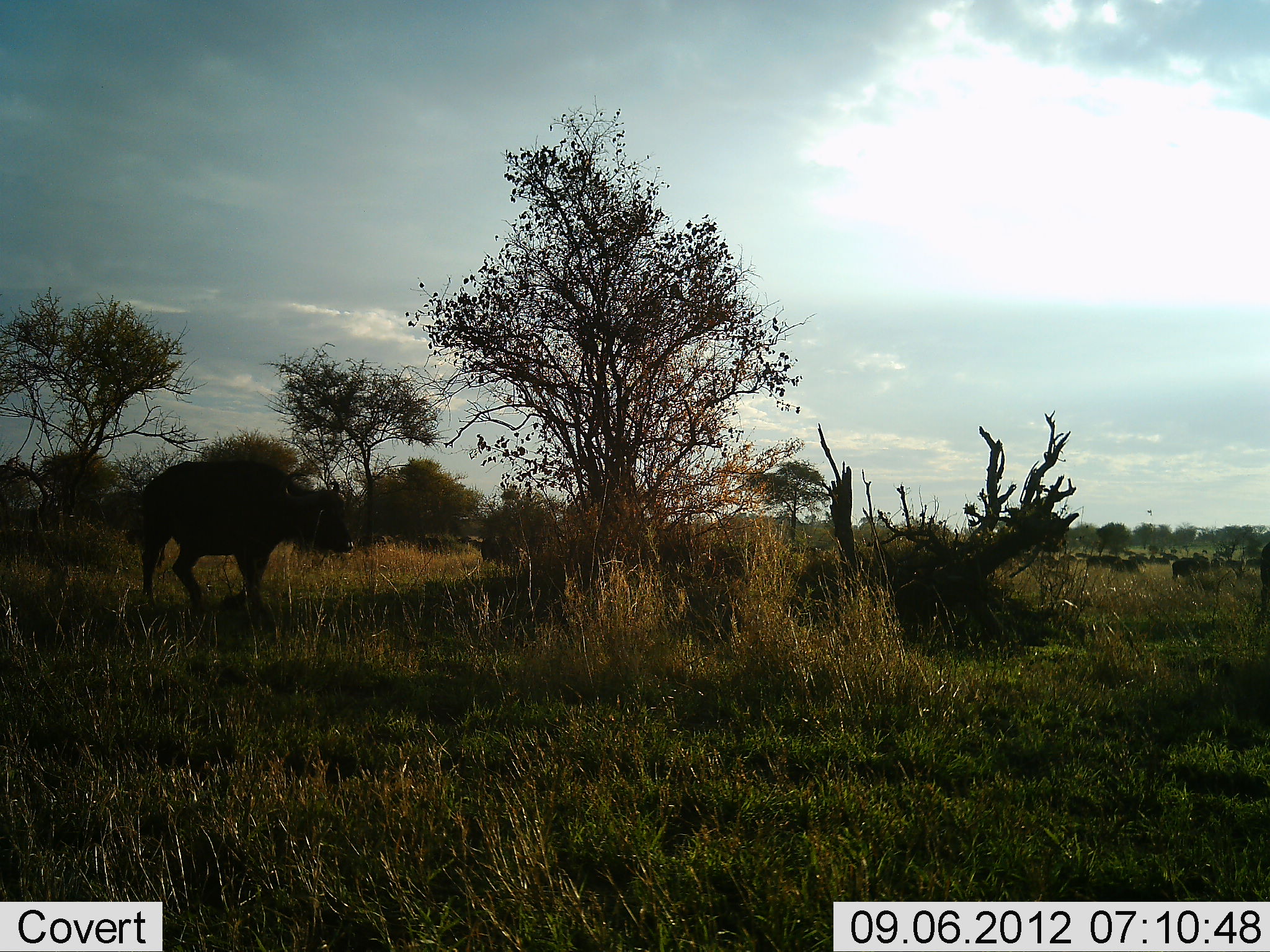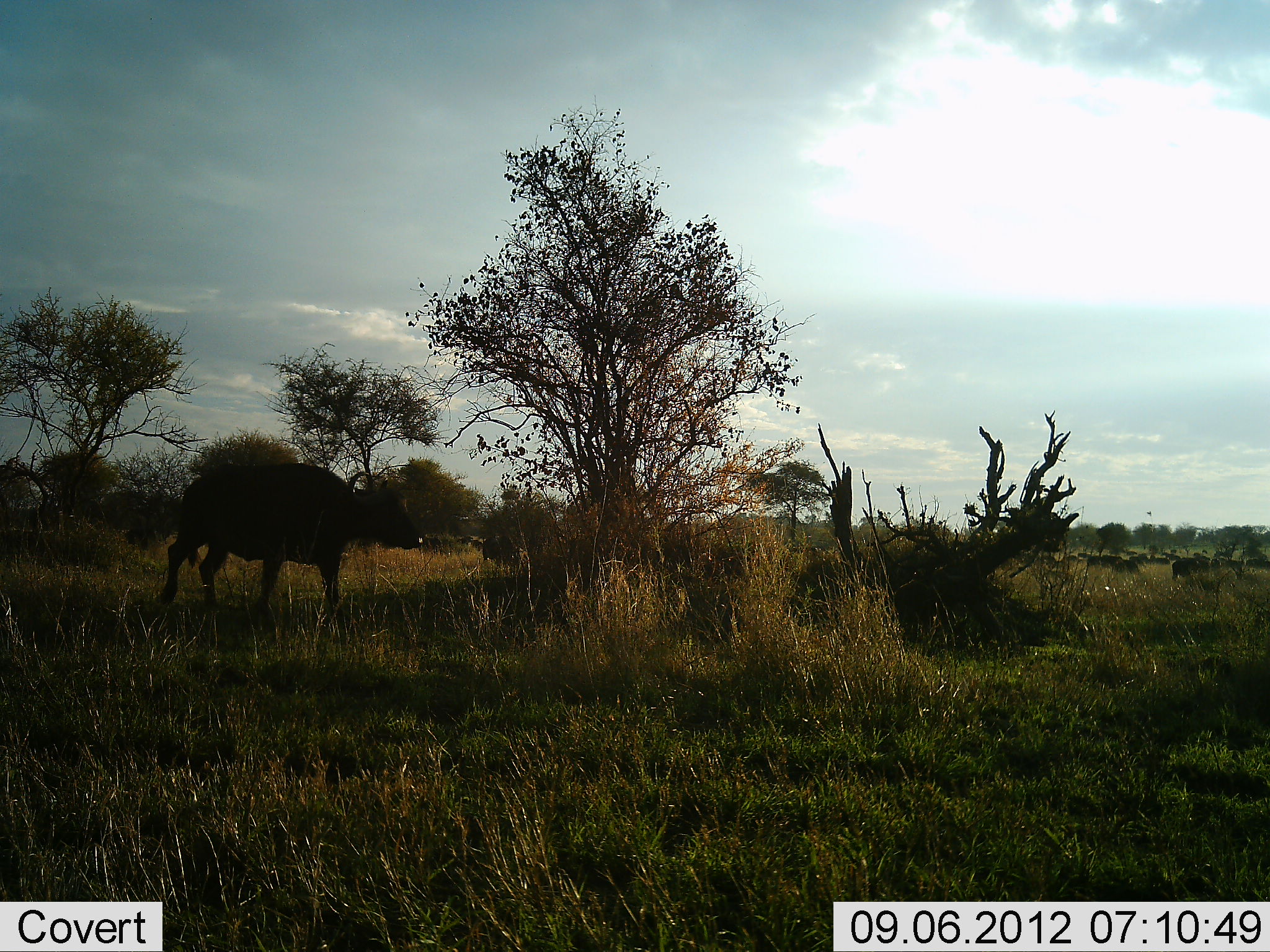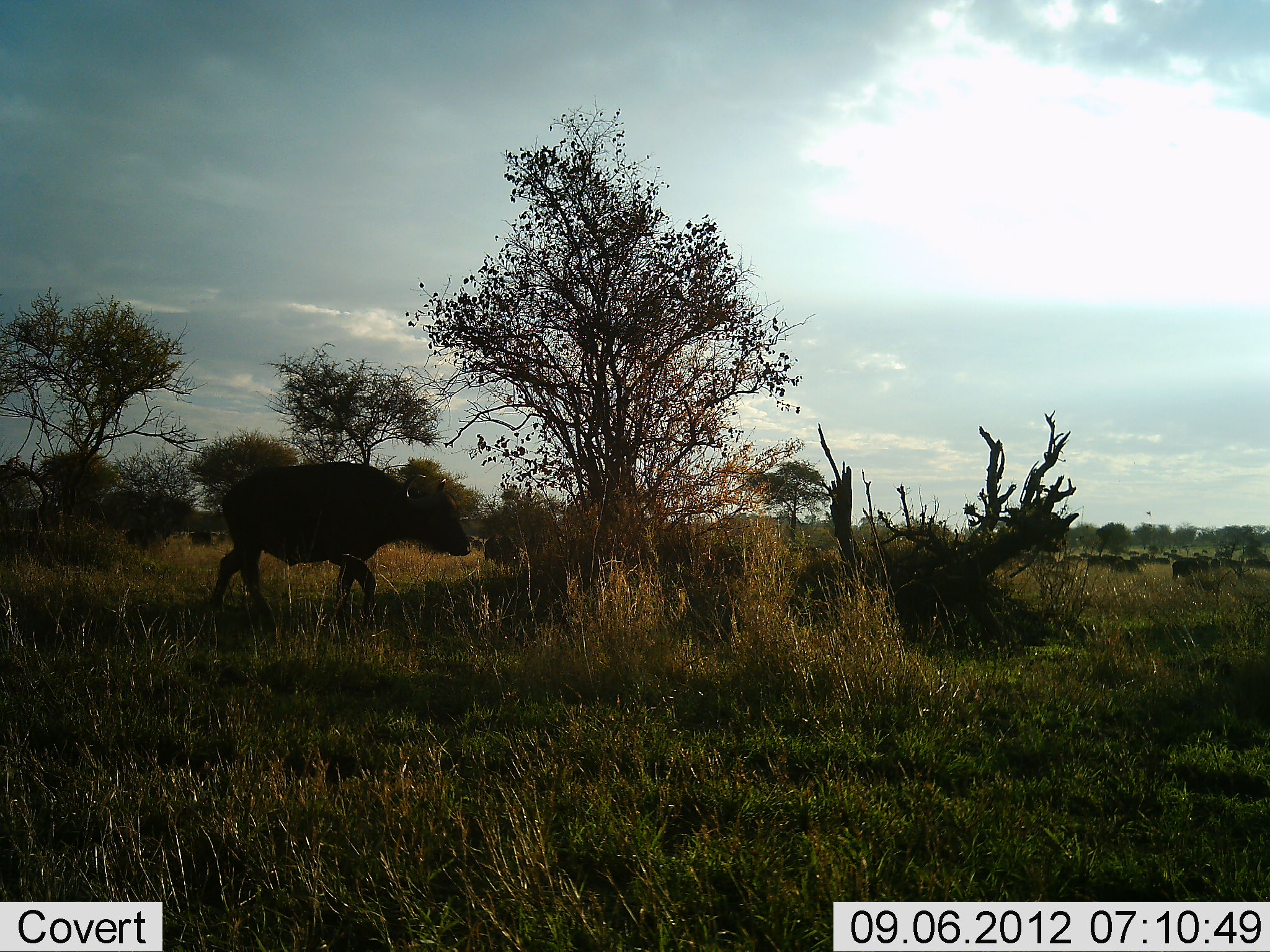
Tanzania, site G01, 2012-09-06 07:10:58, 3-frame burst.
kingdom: Animalia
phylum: Chordata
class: Mammalia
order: Artiodactyla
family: Bovidae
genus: Syncerus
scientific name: Syncerus caffer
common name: cape buffalo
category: buffalo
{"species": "buffalo (cape buffalo) (Syncerus caffer)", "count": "2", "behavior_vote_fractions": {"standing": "40%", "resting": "0%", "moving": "90%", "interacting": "0%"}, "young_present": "0%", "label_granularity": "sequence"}